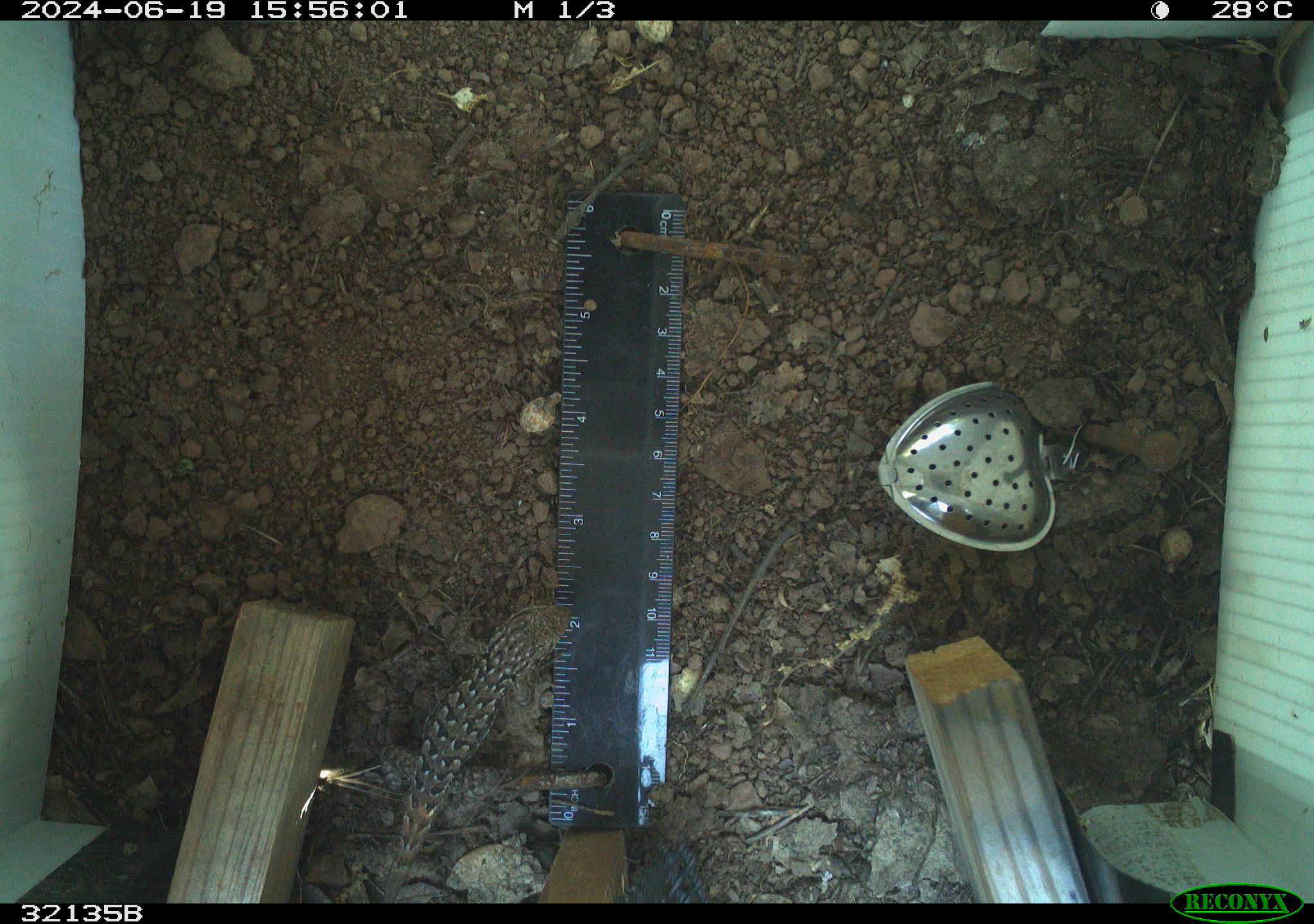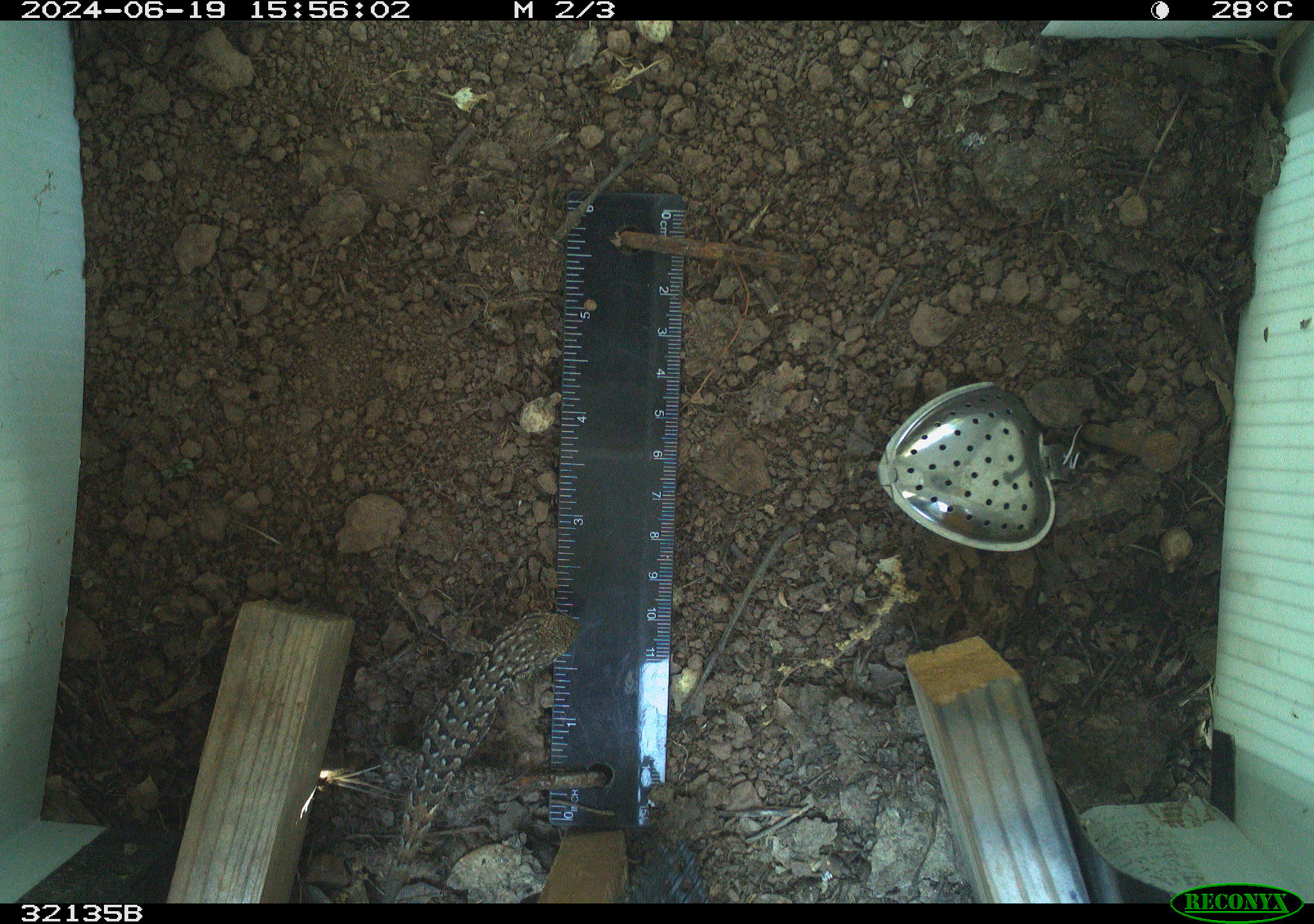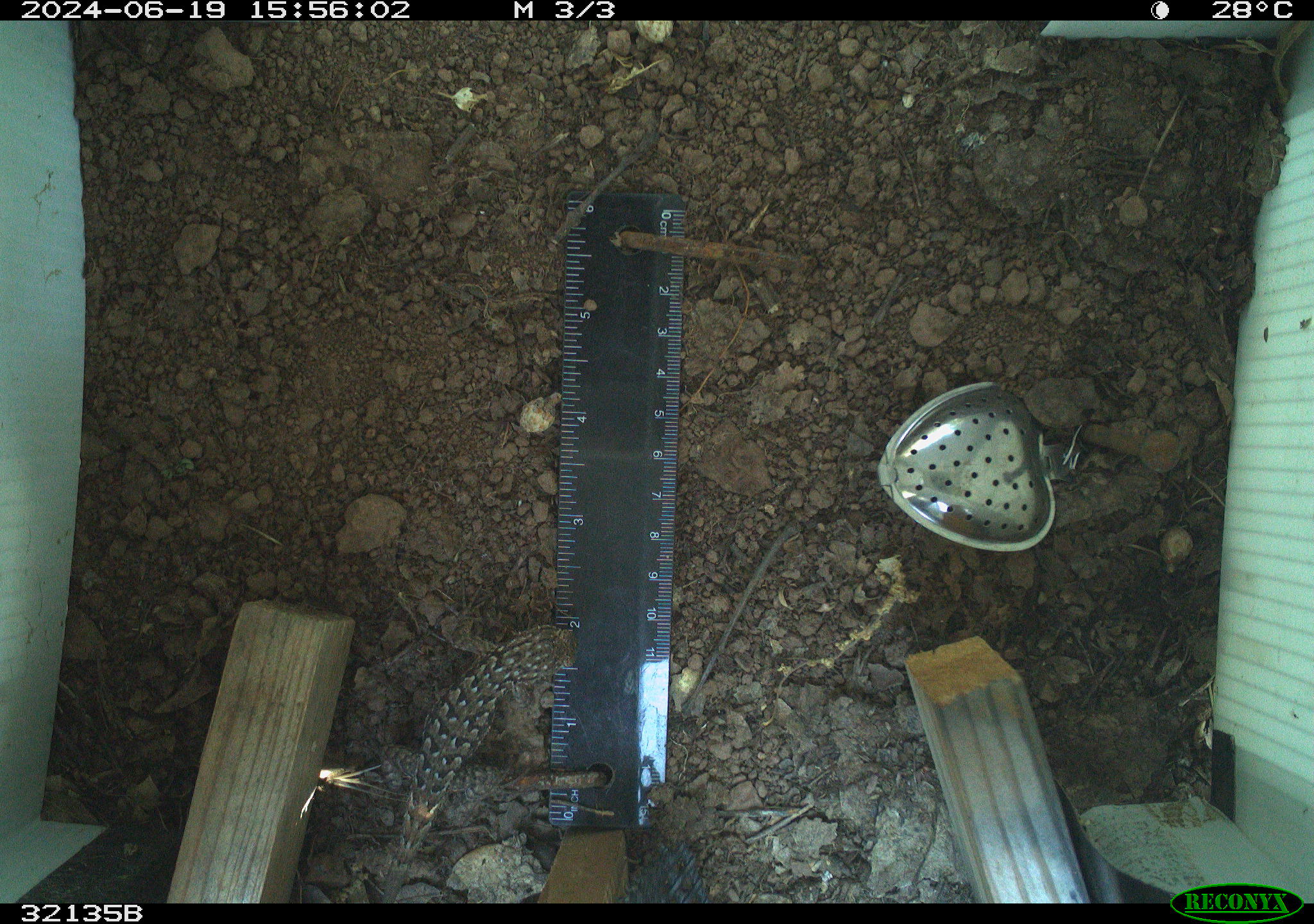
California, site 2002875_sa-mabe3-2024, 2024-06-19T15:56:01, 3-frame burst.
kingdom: Animalia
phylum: Chordata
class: Reptilia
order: Squamata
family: Phrynosomatidae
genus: Sceloporus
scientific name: Sceloporus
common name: spiny lizards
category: sceloporus species